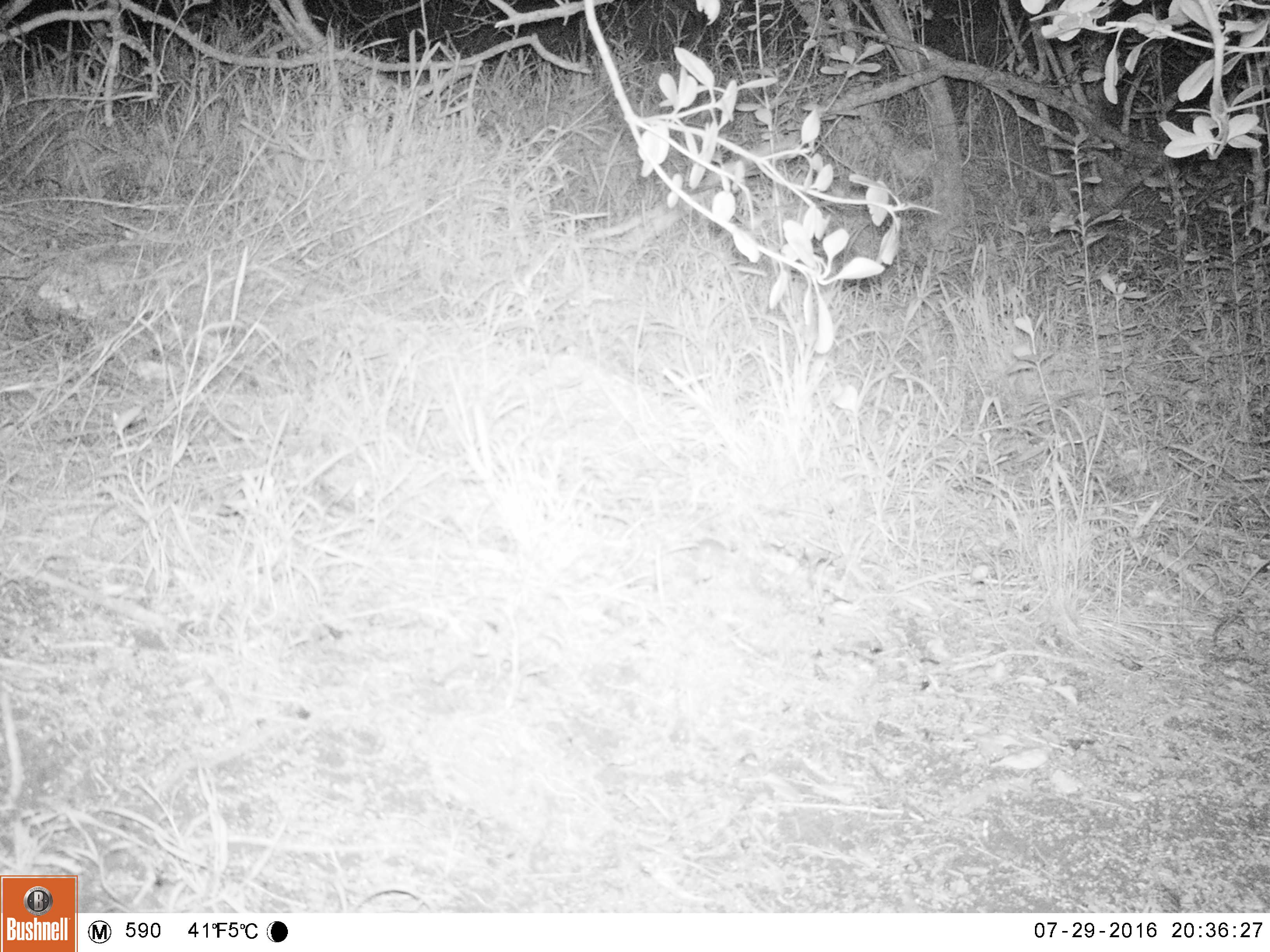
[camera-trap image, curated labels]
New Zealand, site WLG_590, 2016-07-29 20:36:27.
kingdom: Animalia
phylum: Chordata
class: Mammalia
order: Rodentia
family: Muridae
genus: Mus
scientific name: Mus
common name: mouse